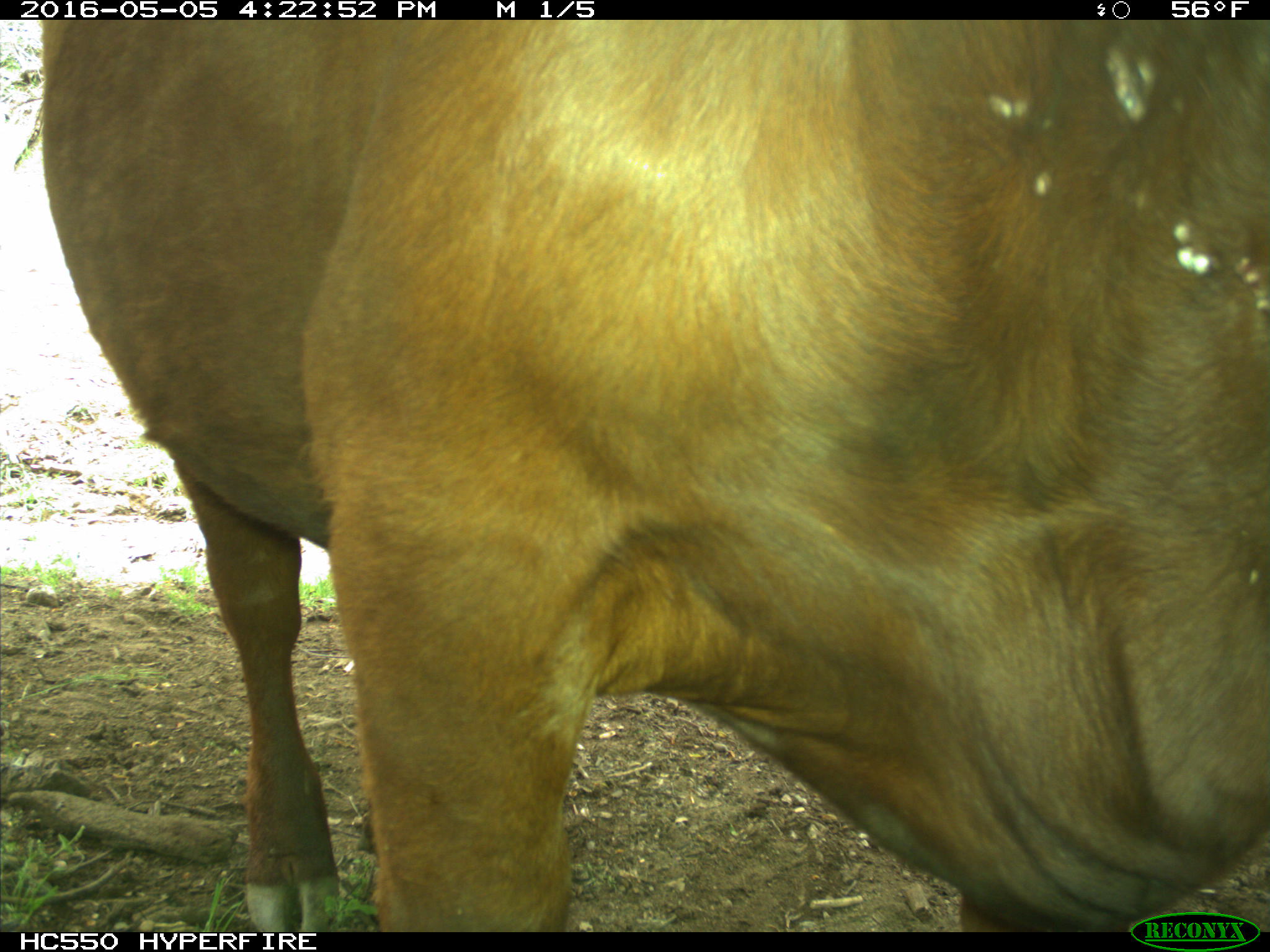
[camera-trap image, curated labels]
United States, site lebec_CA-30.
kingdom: Animalia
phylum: Chordata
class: Mammalia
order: Artiodactyla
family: Bovidae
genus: Bos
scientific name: Bos taurus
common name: domestic cow